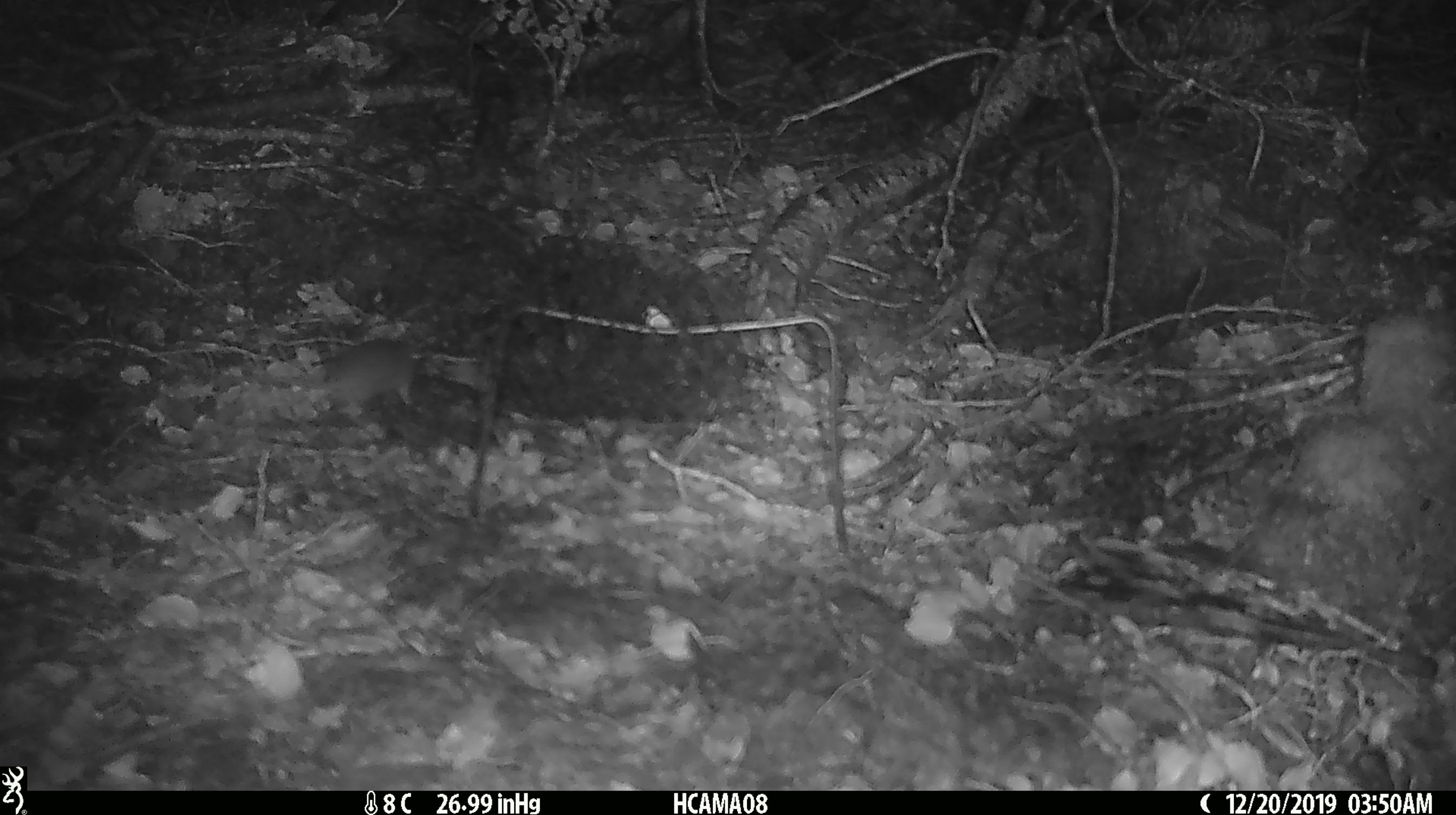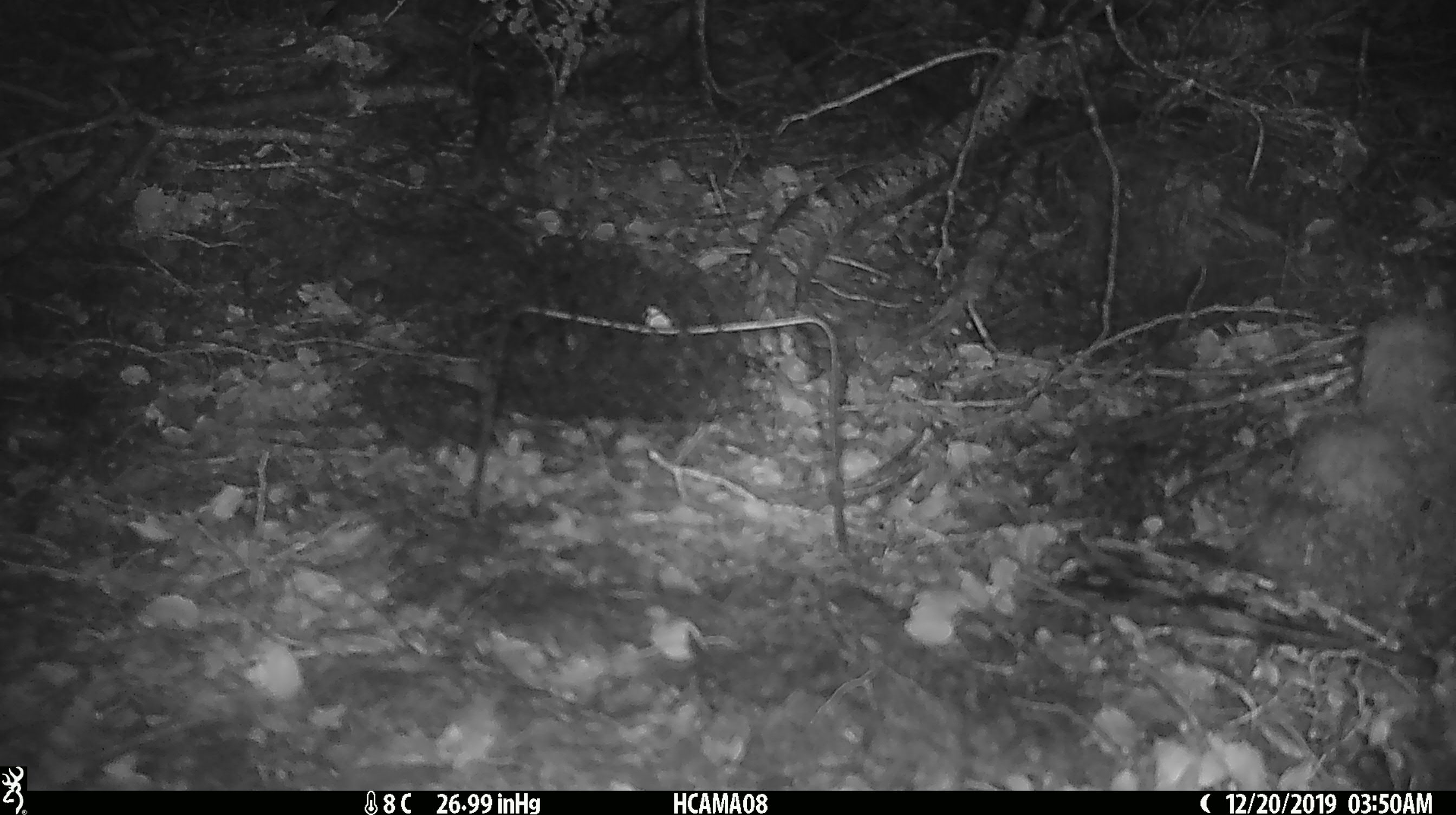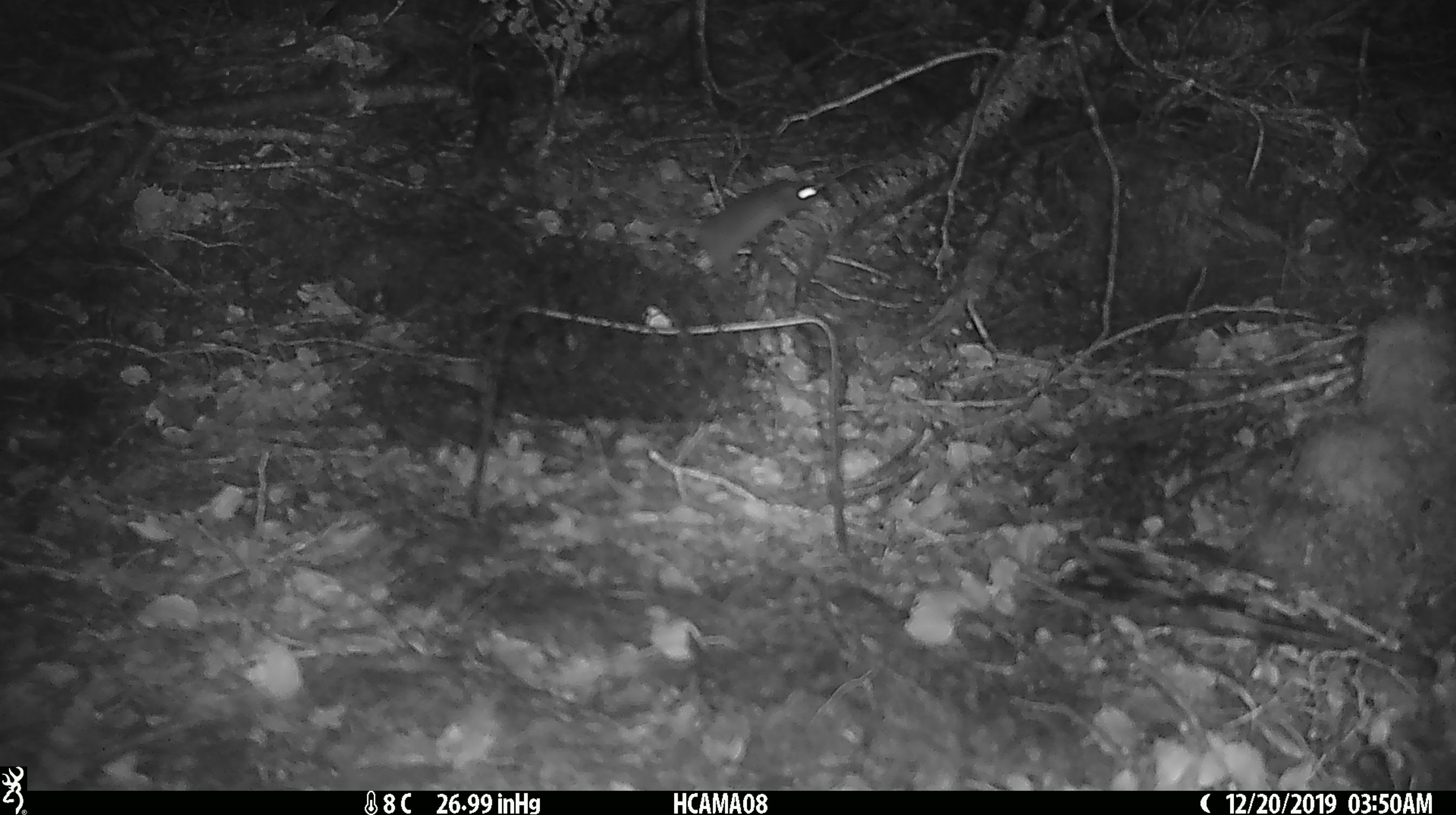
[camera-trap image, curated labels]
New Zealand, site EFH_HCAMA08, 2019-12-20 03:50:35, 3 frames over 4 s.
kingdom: Animalia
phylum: Chordata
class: Mammalia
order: Rodentia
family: Muridae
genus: Mus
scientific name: Mus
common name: mouse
Mouse (Mus).